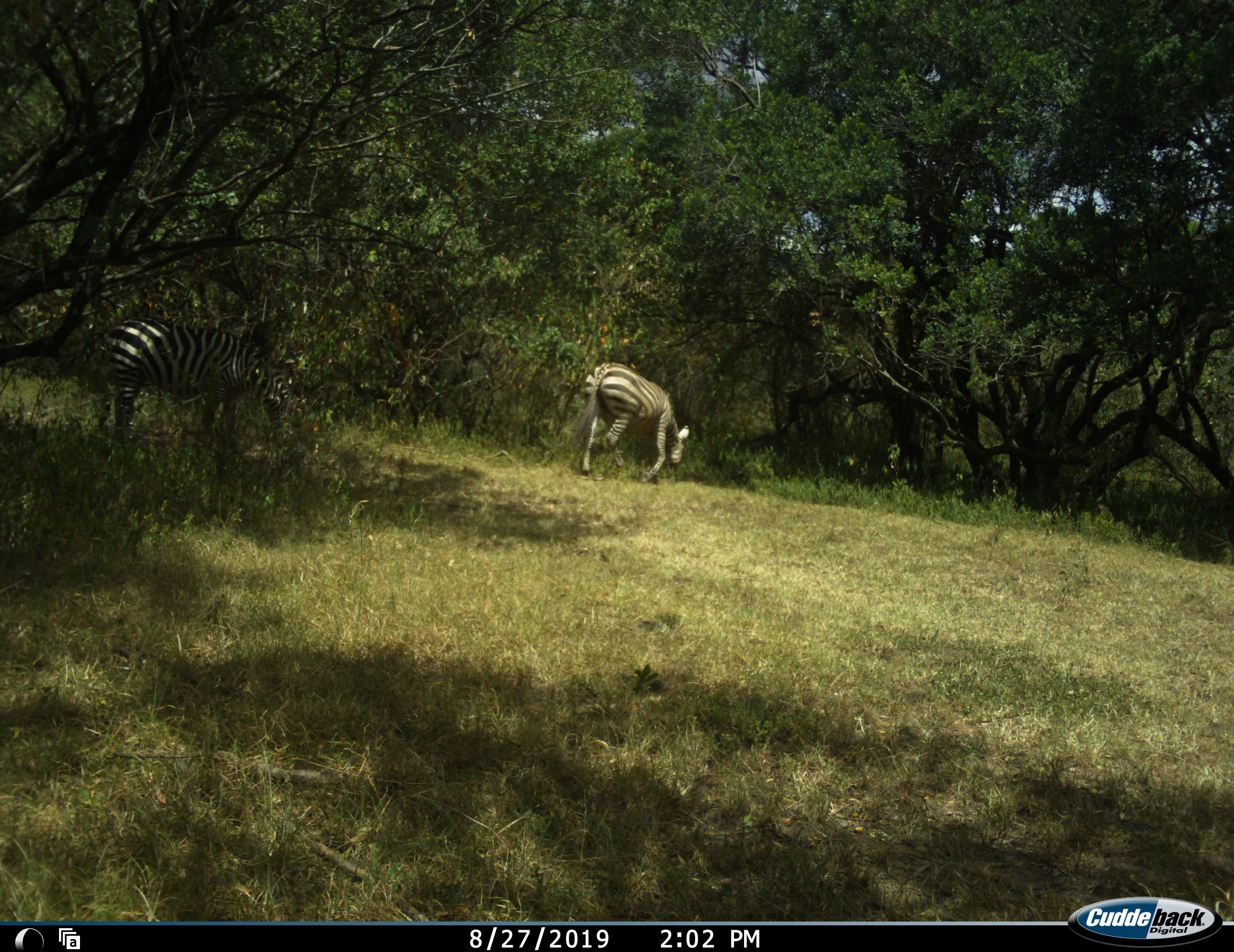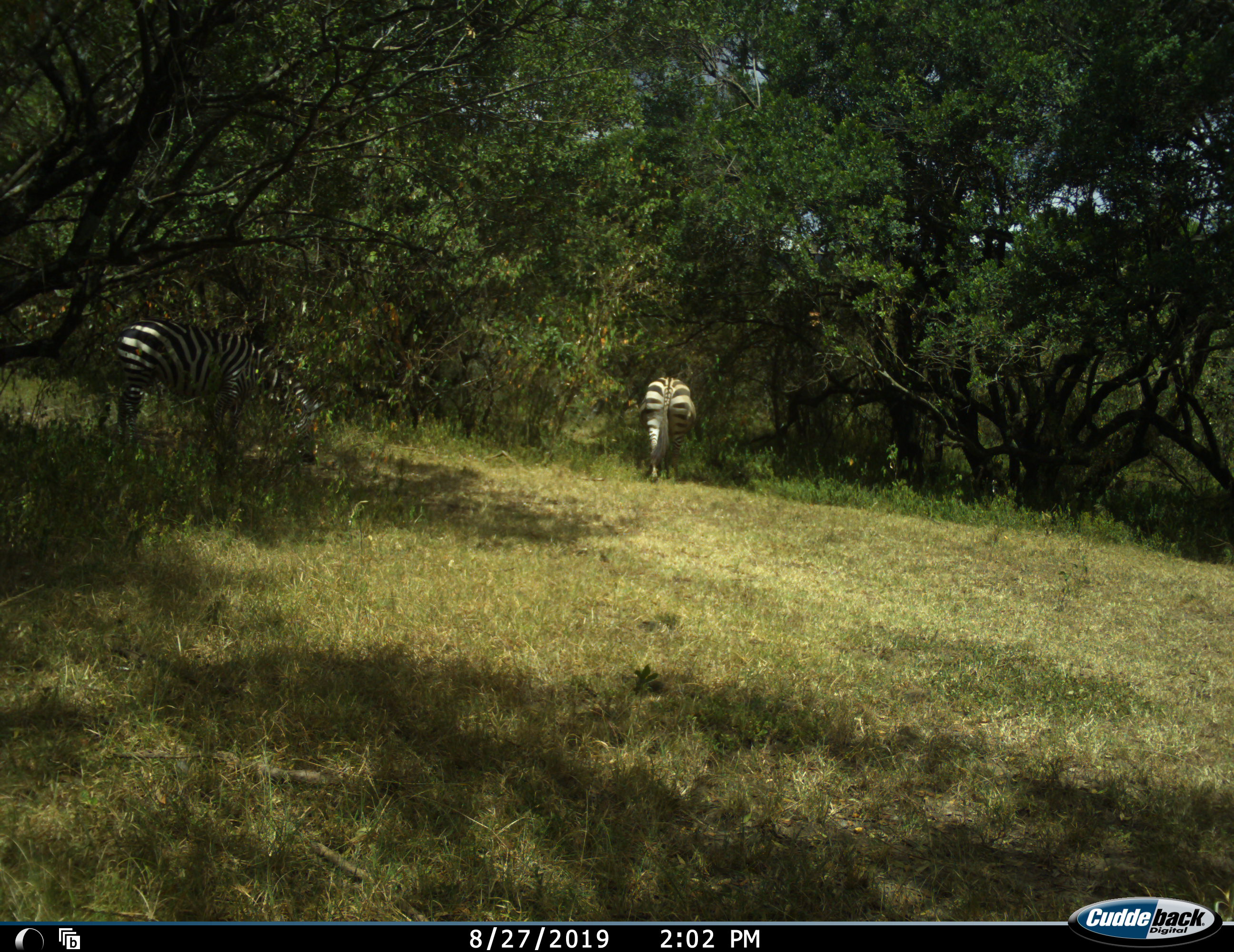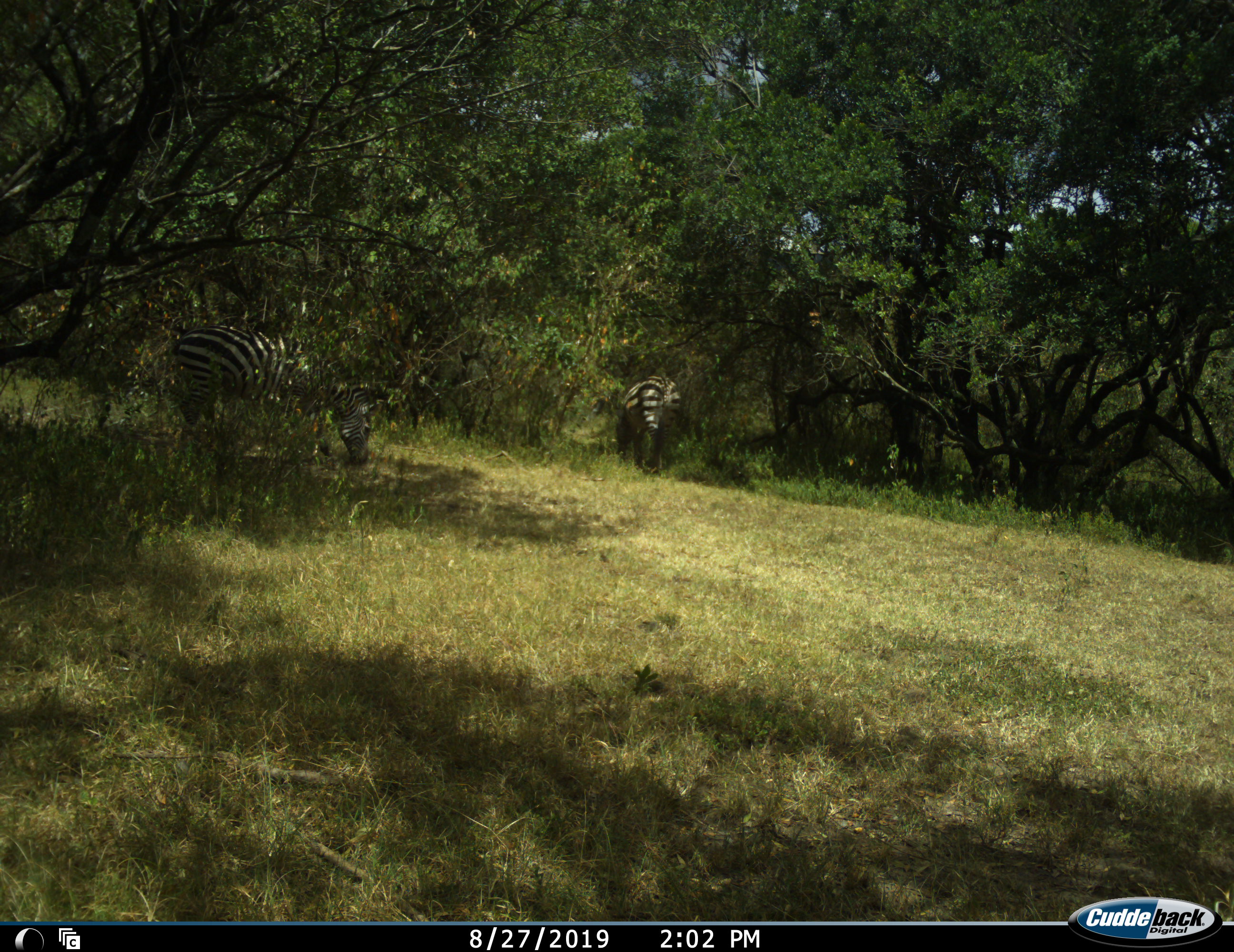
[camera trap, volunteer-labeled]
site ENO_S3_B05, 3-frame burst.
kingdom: Animalia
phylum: Chordata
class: Mammalia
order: Perissodactyla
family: Equidae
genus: Equus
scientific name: Equus quagga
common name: plains zebra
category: zebraplains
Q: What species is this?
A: Zebraplains (plains zebra) (Equus quagga).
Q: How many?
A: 2.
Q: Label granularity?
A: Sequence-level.